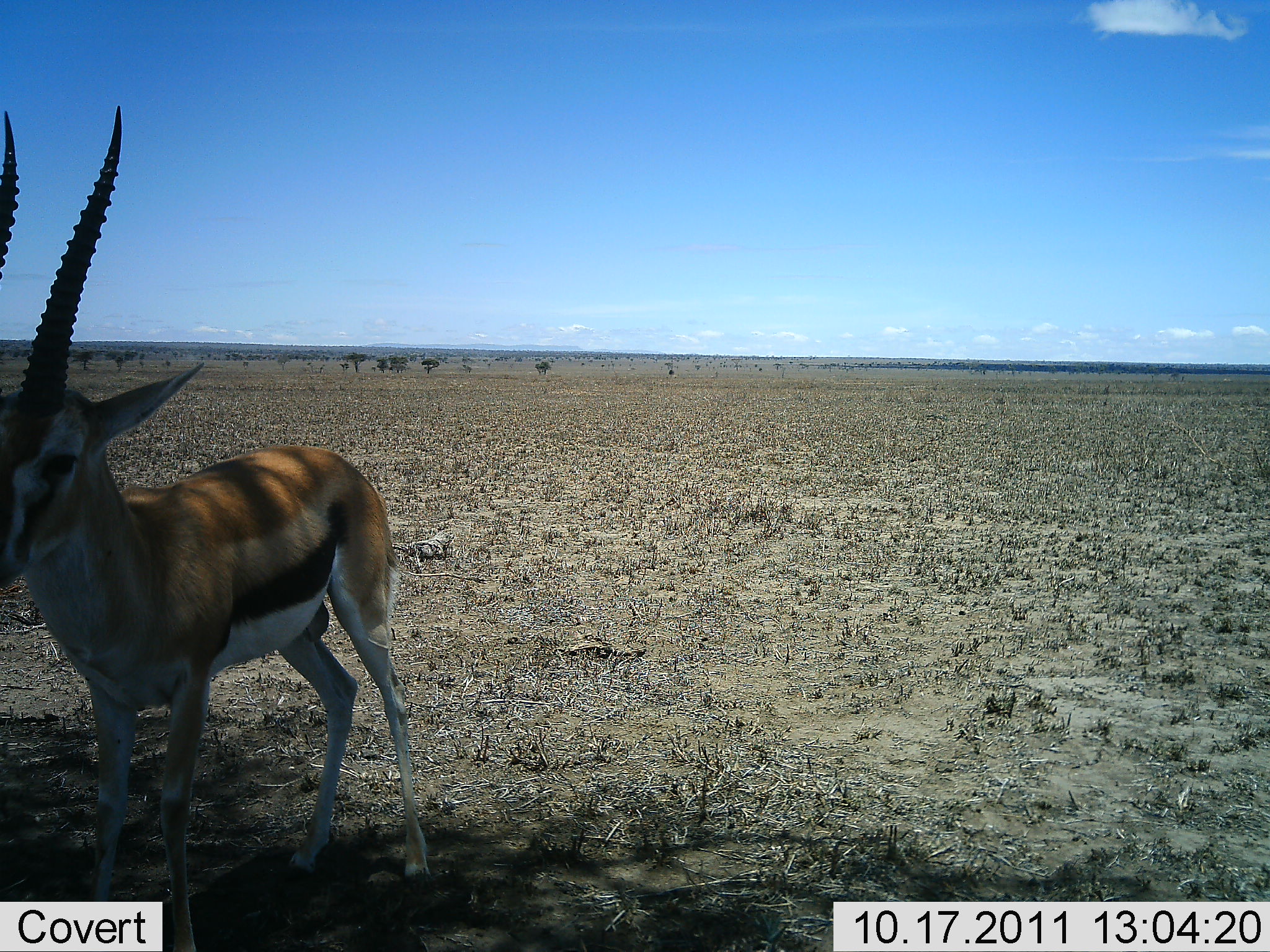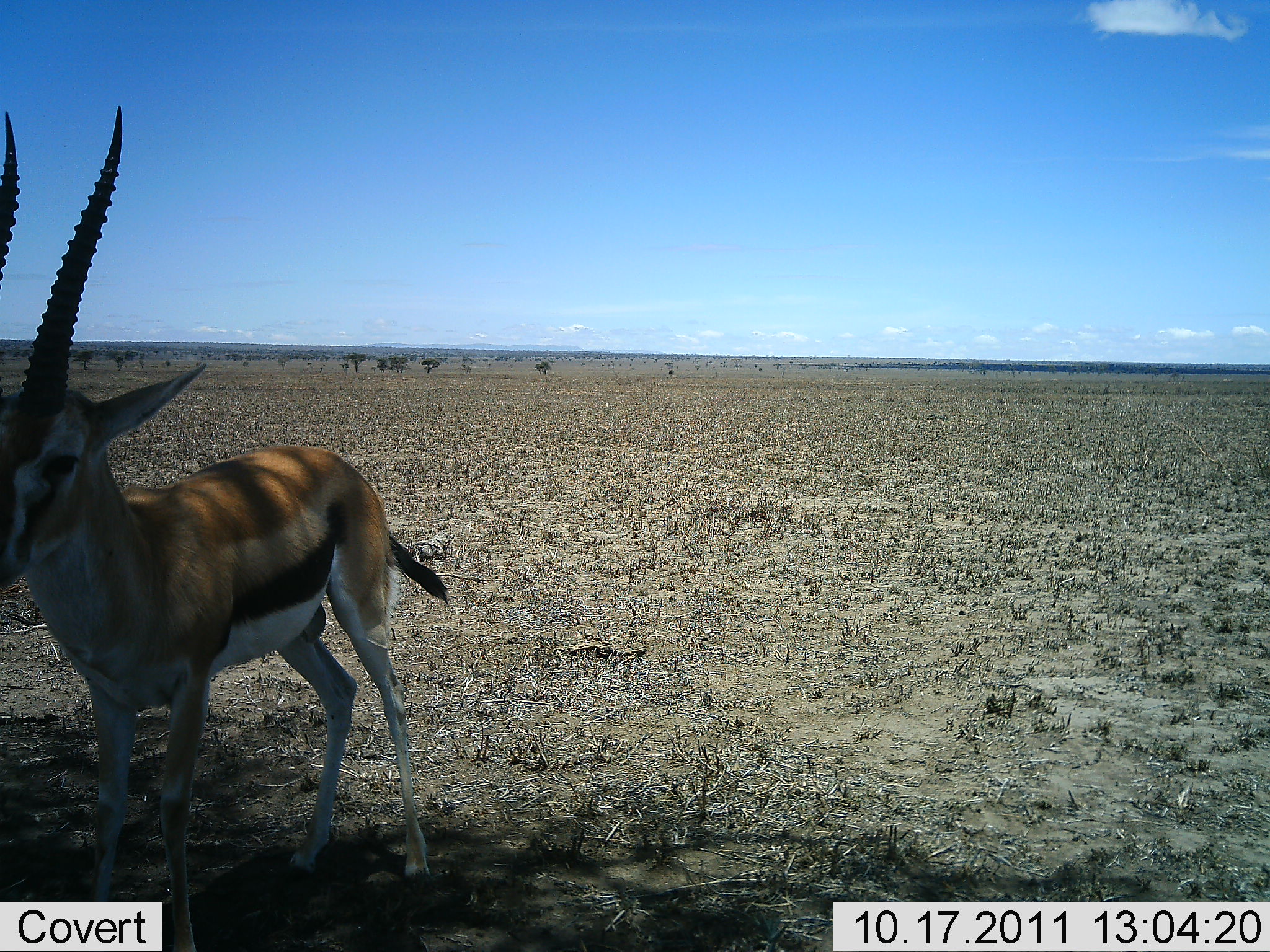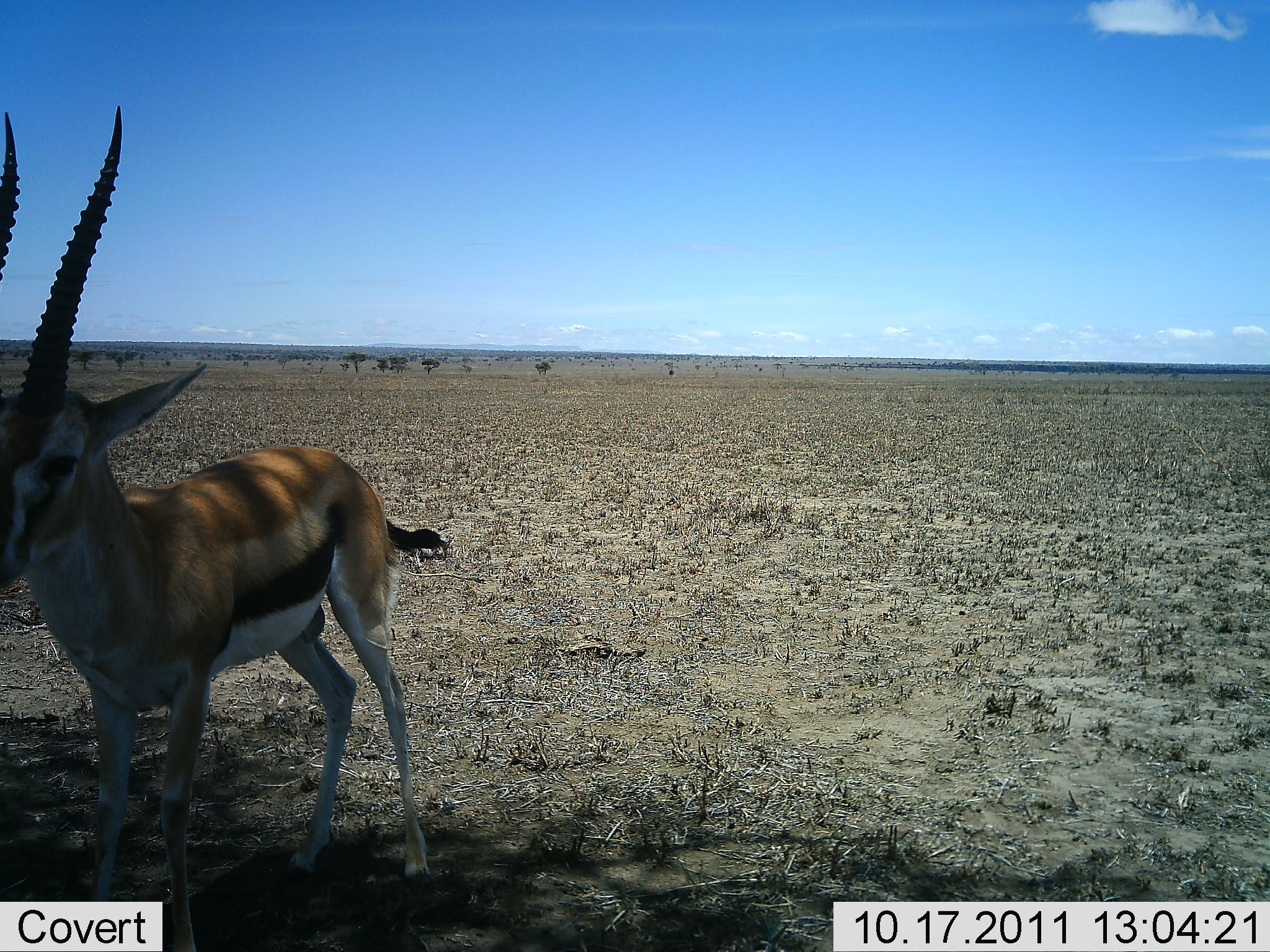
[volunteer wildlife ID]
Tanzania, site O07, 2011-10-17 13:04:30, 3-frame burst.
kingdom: Animalia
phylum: Chordata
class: Mammalia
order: Artiodactyla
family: Bovidae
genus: Eudorcas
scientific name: Eudorcas thomsonii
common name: thomson's gazelle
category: gazellethomsons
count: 1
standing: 92%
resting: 8%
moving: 8%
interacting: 0%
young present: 0%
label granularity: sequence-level